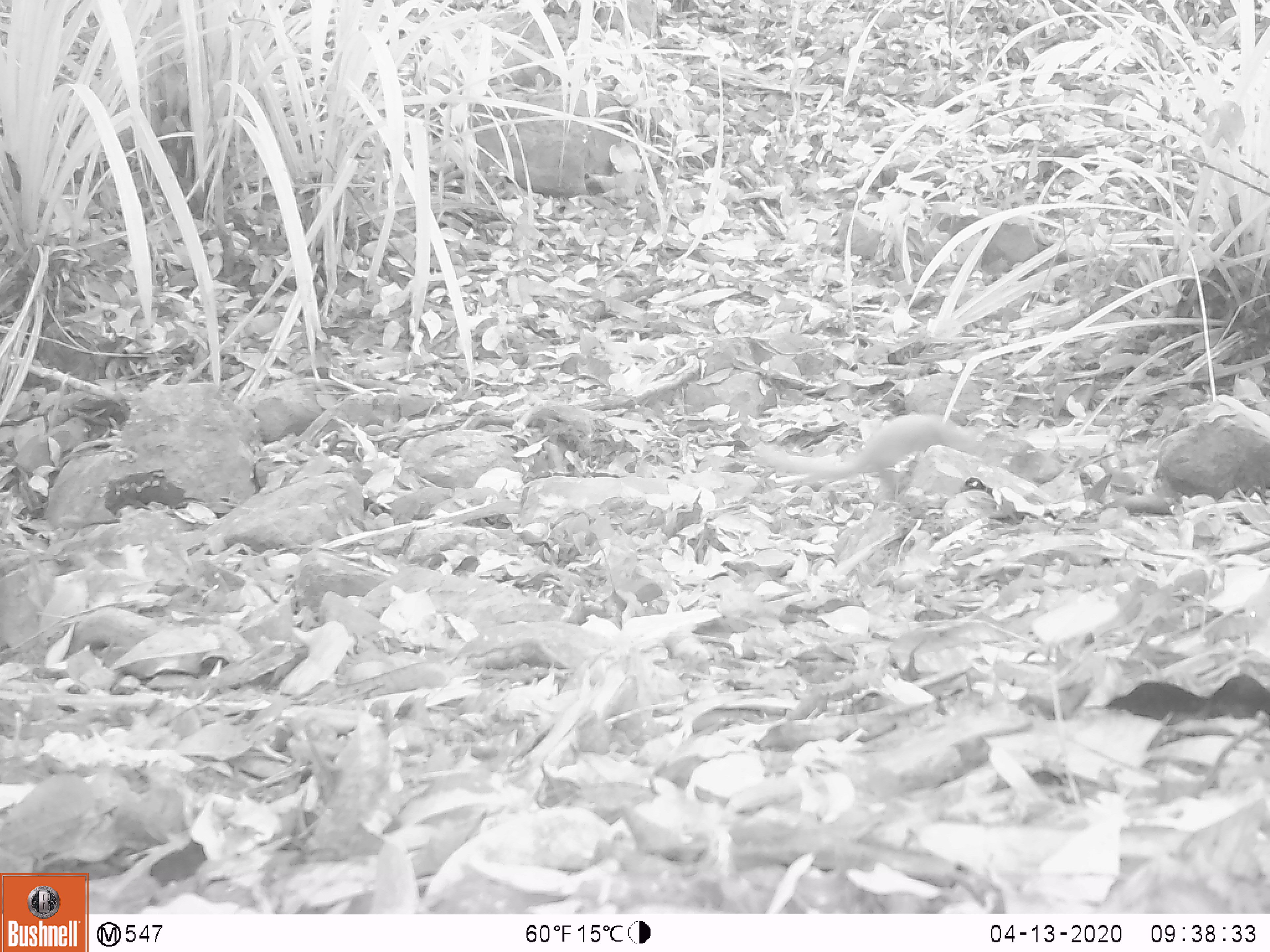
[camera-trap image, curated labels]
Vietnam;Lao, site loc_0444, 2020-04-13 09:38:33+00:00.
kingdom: Animalia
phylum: Chordata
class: Mammalia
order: Rodentia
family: Sciuridae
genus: Sciurus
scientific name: Sciurus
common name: squirrel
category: unidentified squirrel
Unidentified squirrel (squirrel) (Sciurus). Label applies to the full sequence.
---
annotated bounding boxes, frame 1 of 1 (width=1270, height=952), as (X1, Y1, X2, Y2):
unidentified squirrel: (754, 413, 1000, 480)